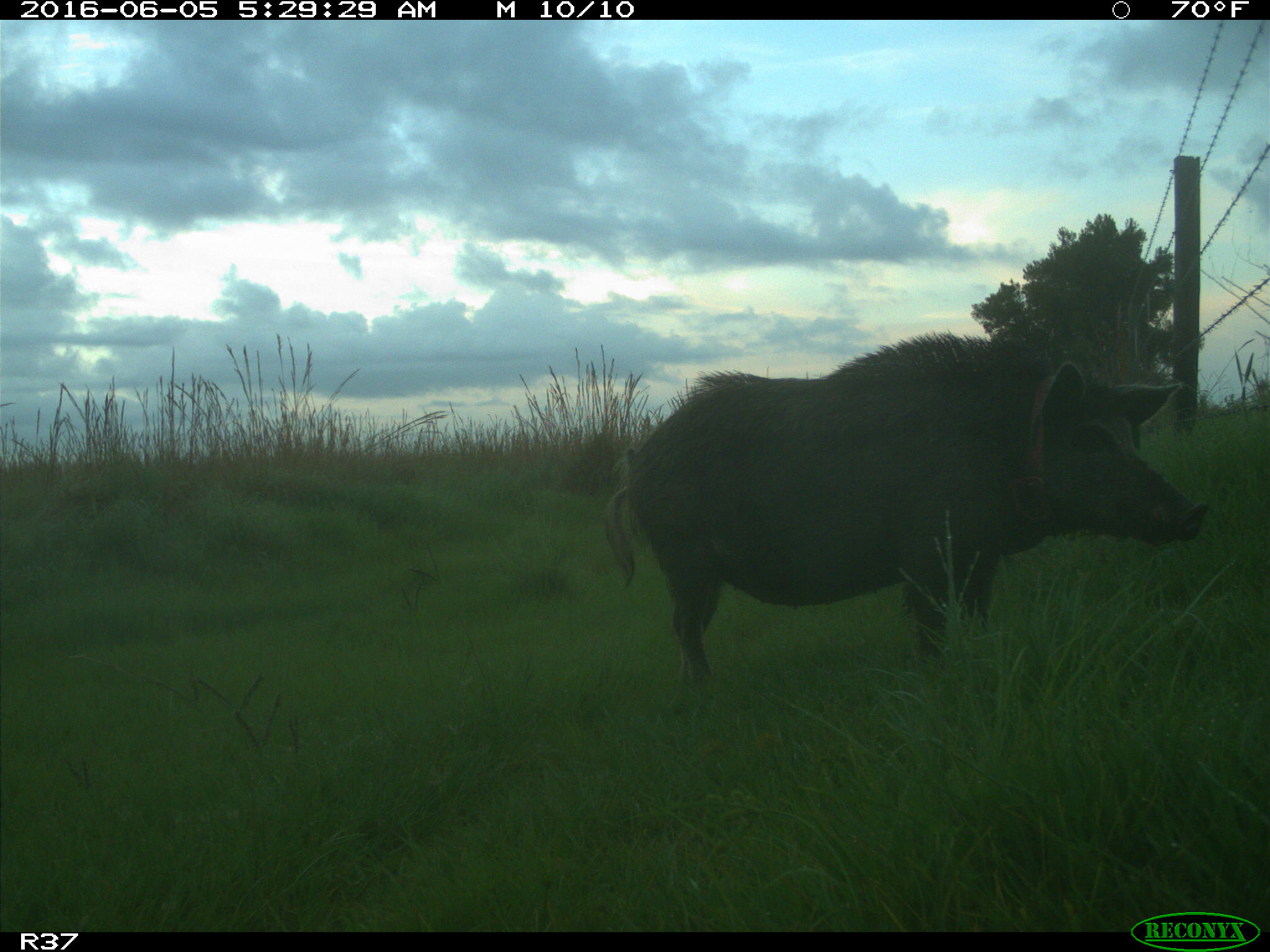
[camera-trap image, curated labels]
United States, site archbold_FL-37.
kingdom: Animalia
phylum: Chordata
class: Mammalia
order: Artiodactyla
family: Suidae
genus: Sus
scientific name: Sus scrofa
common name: wild boar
Sus scrofa (wild boar).